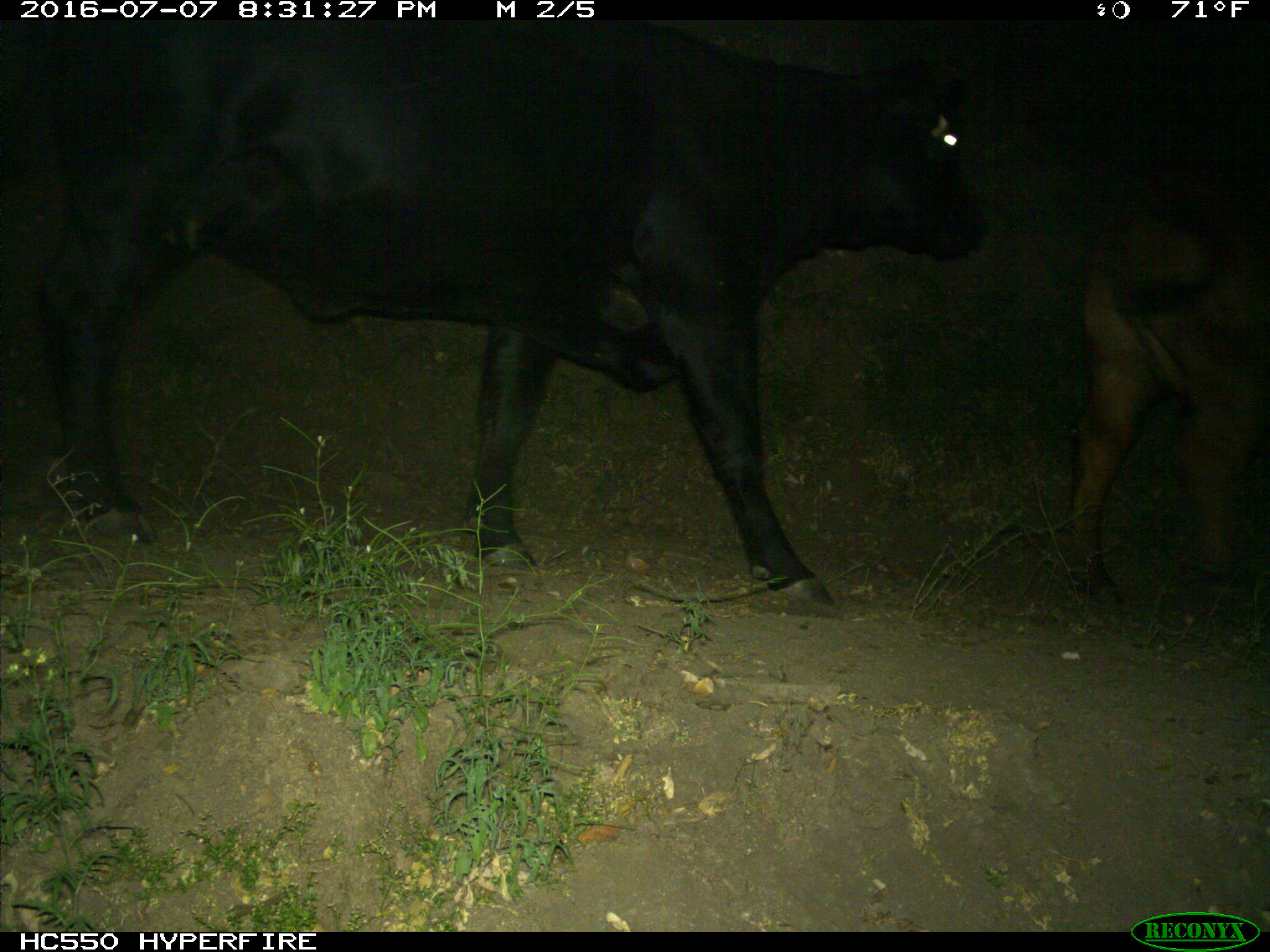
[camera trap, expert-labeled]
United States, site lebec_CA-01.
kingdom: Animalia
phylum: Chordata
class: Mammalia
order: Artiodactyla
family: Bovidae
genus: Bos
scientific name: Bos taurus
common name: domestic cow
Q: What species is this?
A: Bos taurus (domestic cow).